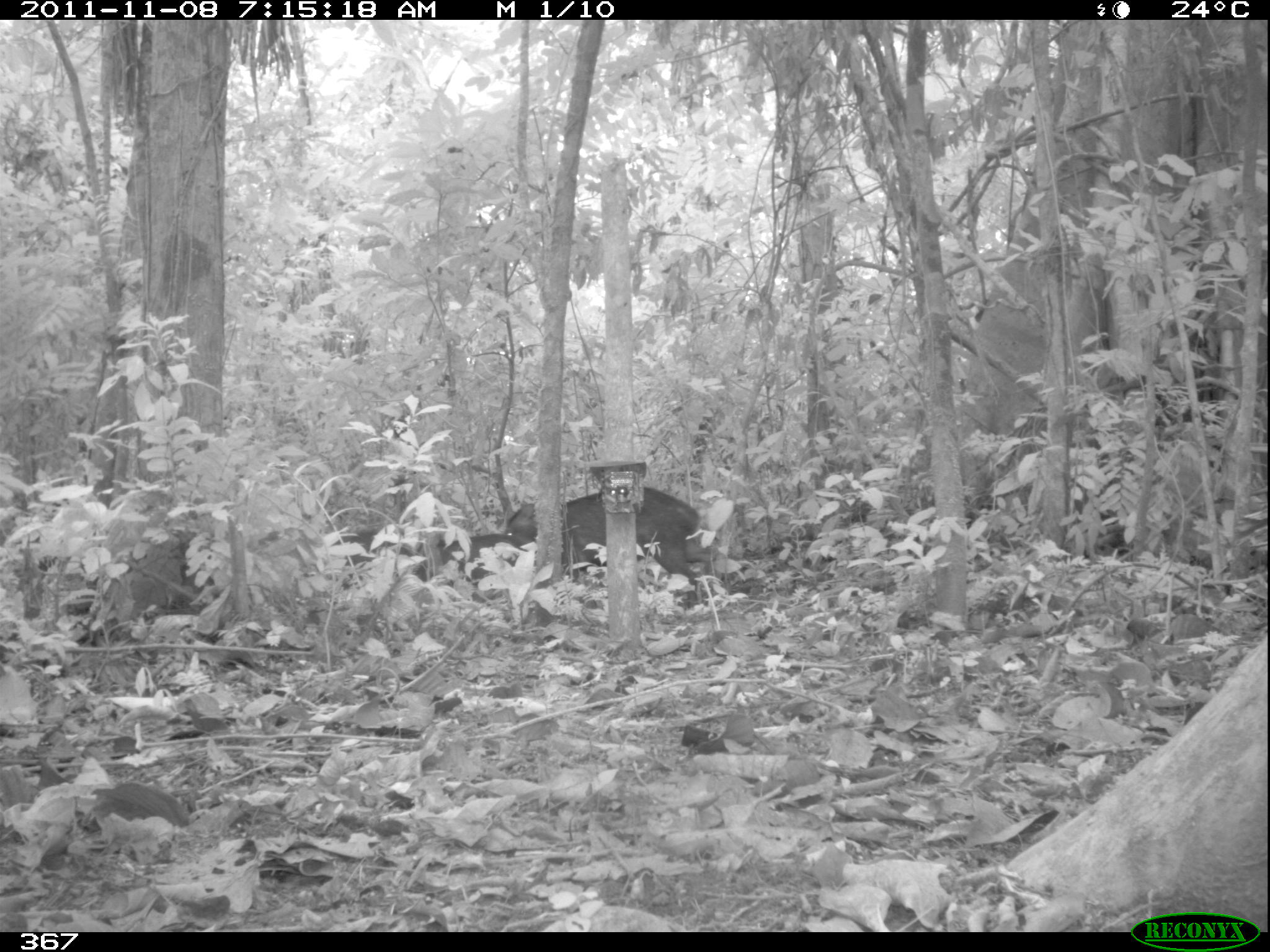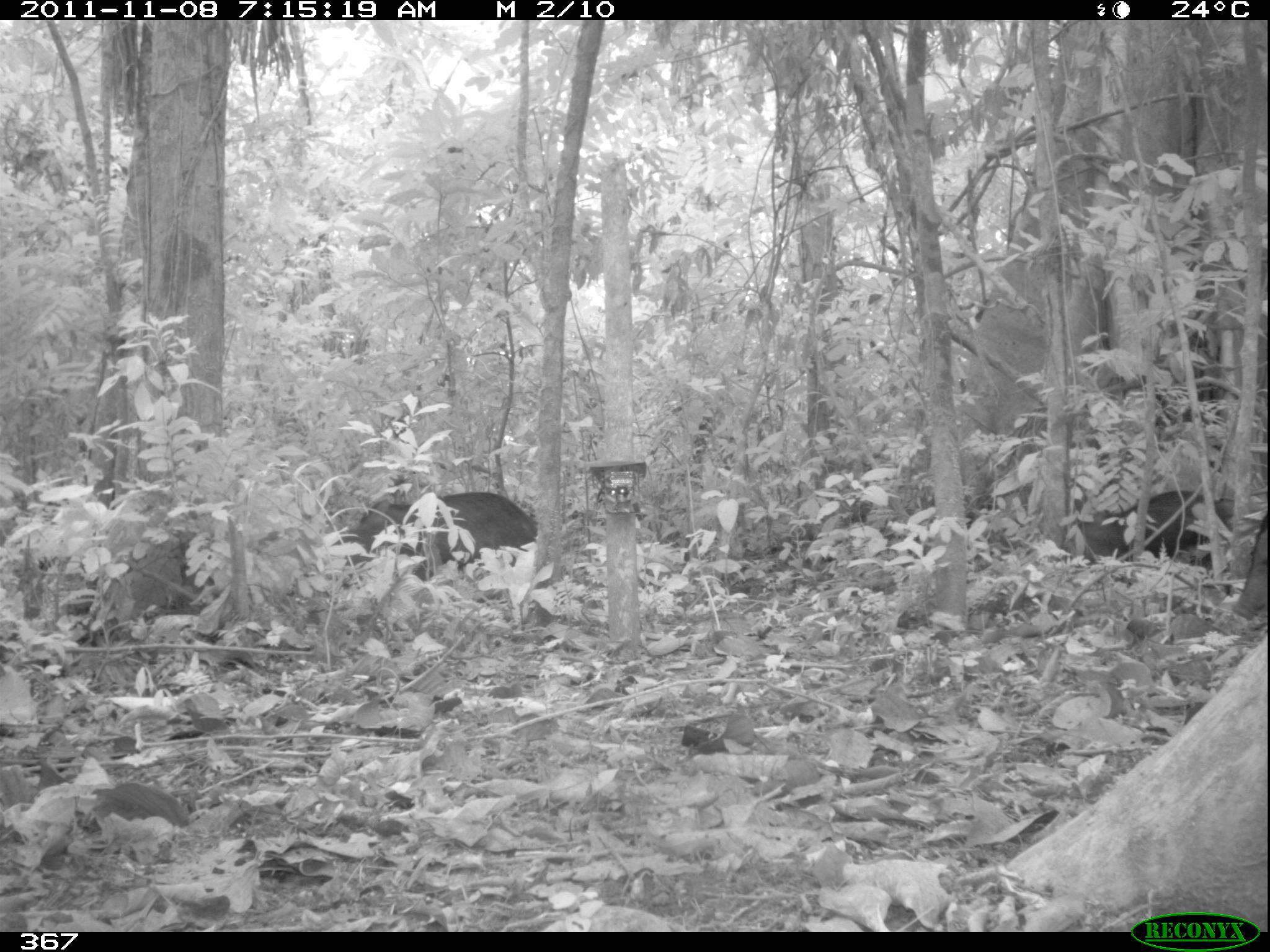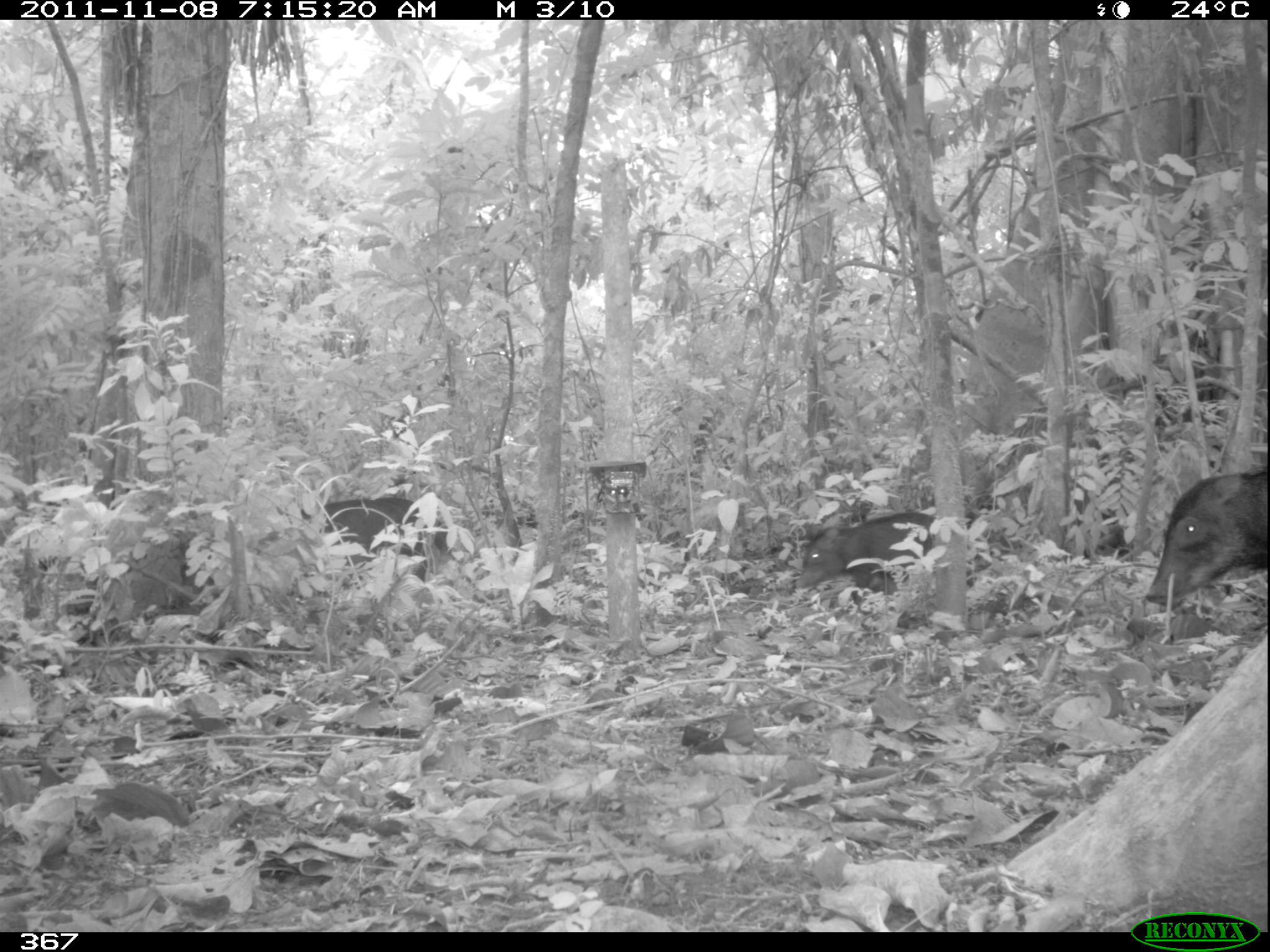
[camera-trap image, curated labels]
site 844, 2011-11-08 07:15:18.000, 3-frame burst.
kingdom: Animalia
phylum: Chordata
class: Mammalia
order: Artiodactyla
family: Tayassuidae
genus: Tayassu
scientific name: Tayassu pecari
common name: white-lipped peccary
Tayassu pecari (white-lipped peccary).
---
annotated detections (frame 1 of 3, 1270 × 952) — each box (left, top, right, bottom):
tayassu pecari: (503, 486, 716, 608); (327, 534, 428, 590); (441, 533, 520, 588)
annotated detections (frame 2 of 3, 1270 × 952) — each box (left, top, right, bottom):
tayassu pecari: (334, 488, 538, 582); (1076, 490, 1233, 571); (1229, 512, 1267, 621)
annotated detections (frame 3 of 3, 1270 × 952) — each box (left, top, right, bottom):
tayassu pecari: (1142, 464, 1266, 606); (297, 496, 448, 579); (794, 512, 936, 599)